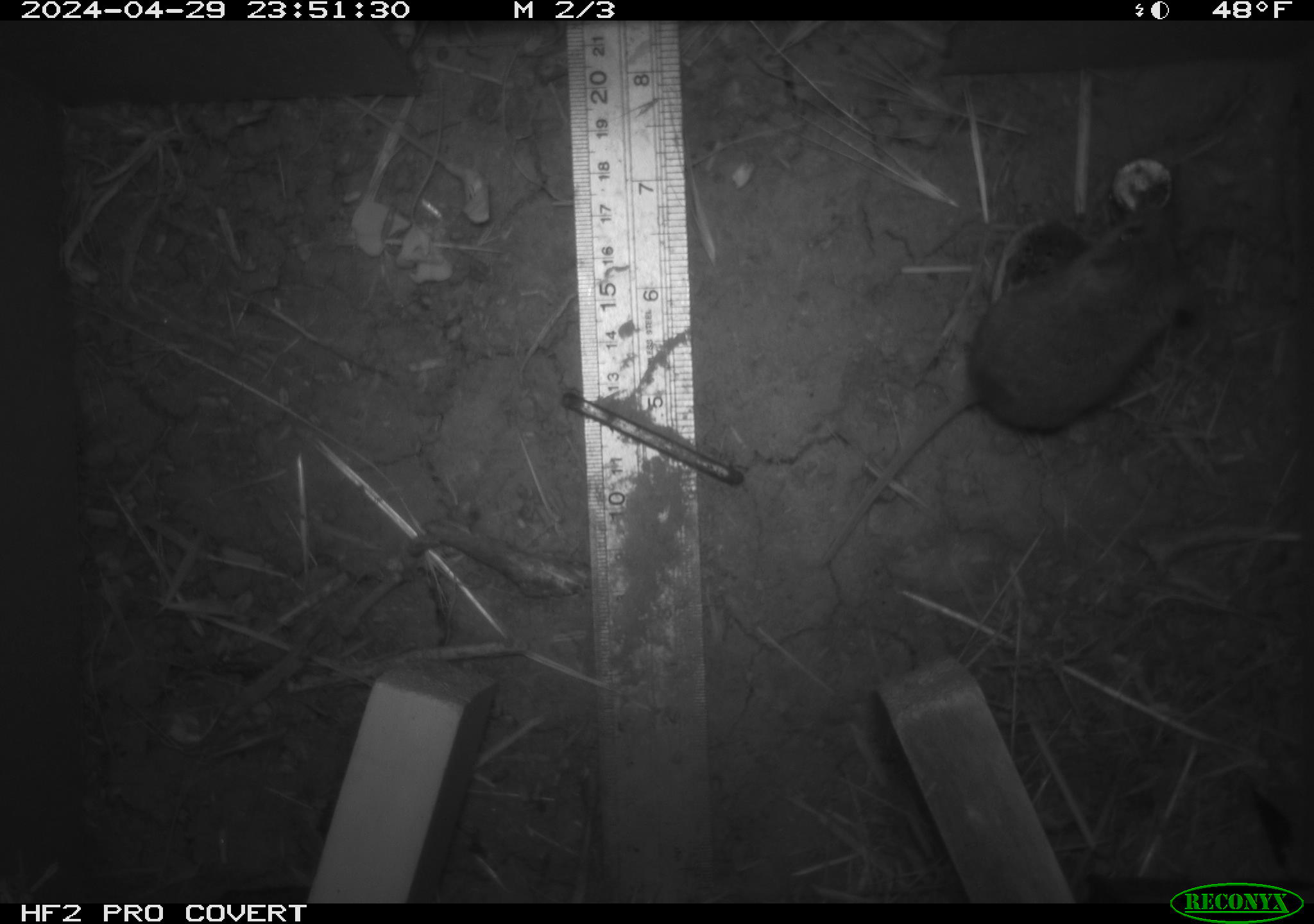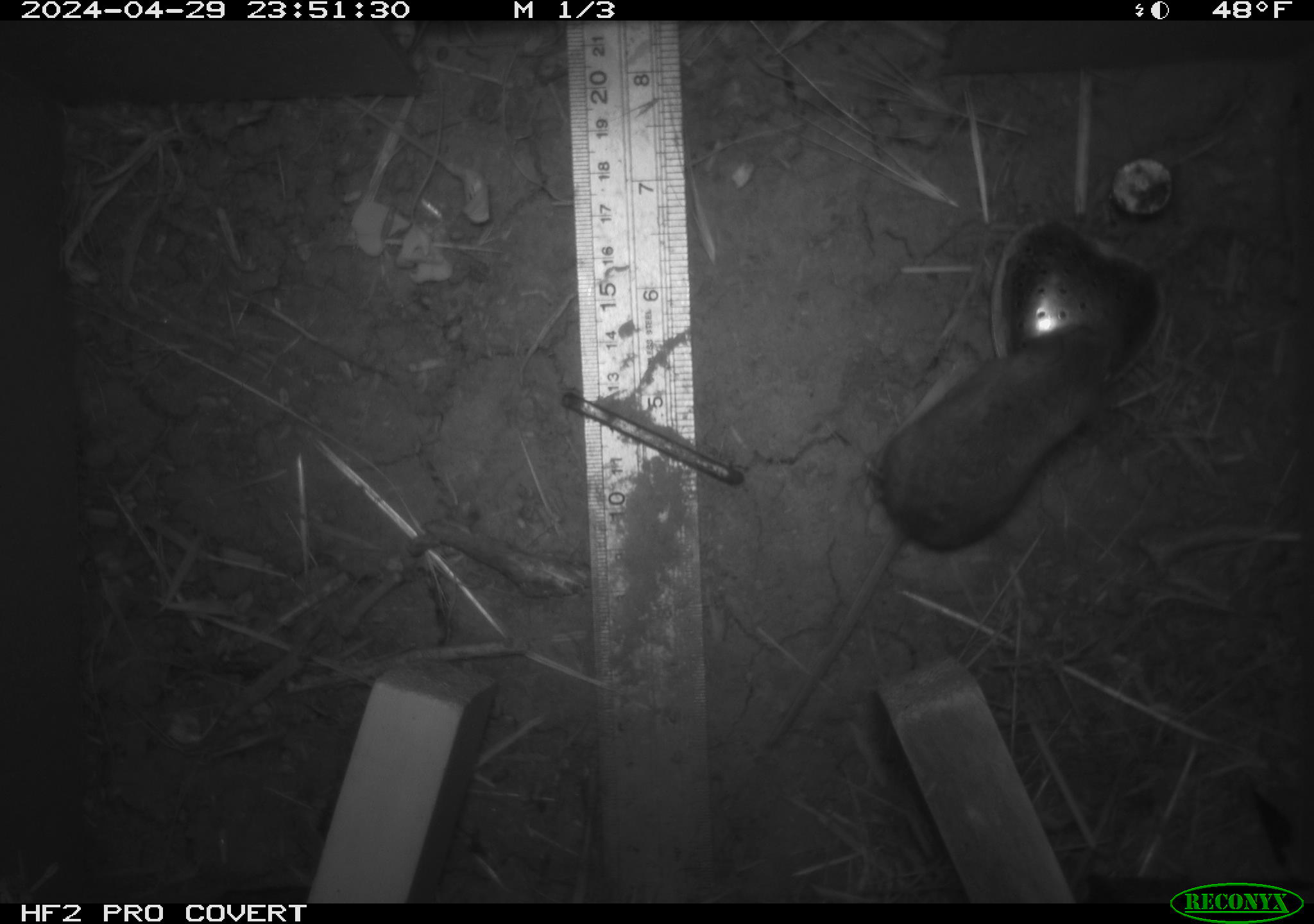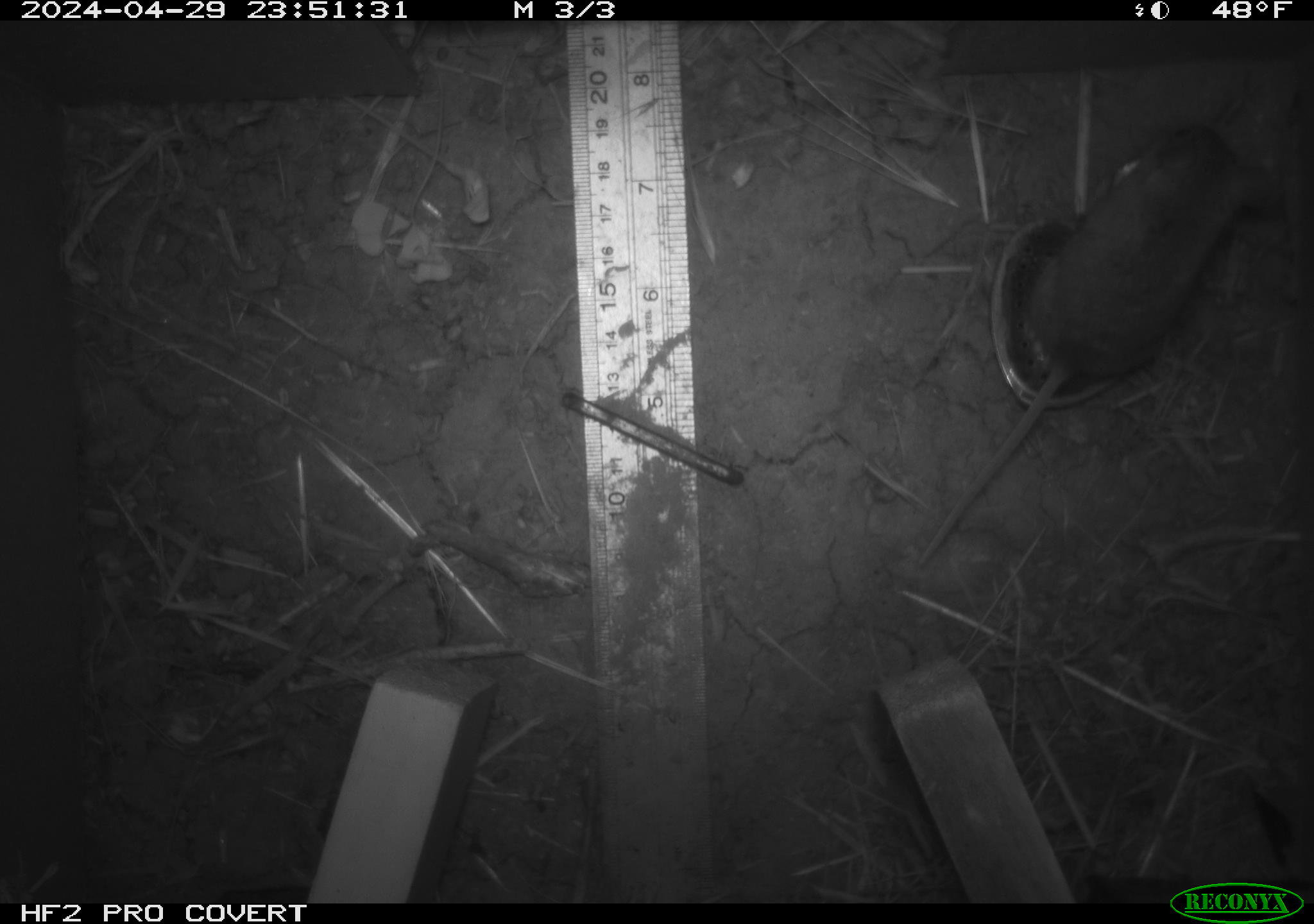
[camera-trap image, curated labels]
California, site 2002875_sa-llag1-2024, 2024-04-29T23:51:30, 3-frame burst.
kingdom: Animalia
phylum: Chordata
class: Mammalia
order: Rodentia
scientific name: Rodentia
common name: mouse species